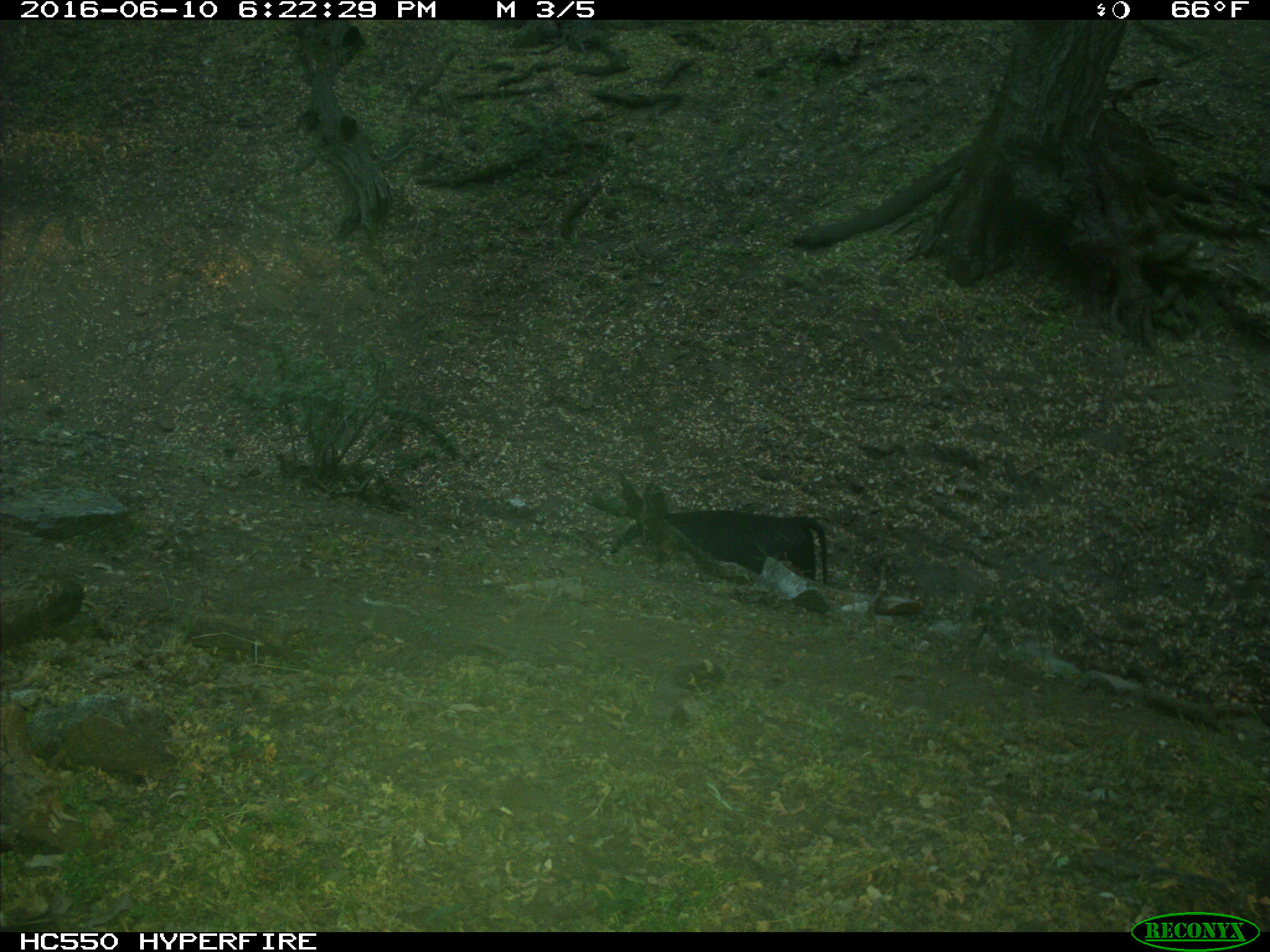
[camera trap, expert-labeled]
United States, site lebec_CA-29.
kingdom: Animalia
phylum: Chordata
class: Mammalia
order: Artiodactyla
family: Bovidae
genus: Bos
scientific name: Bos taurus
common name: domestic cow